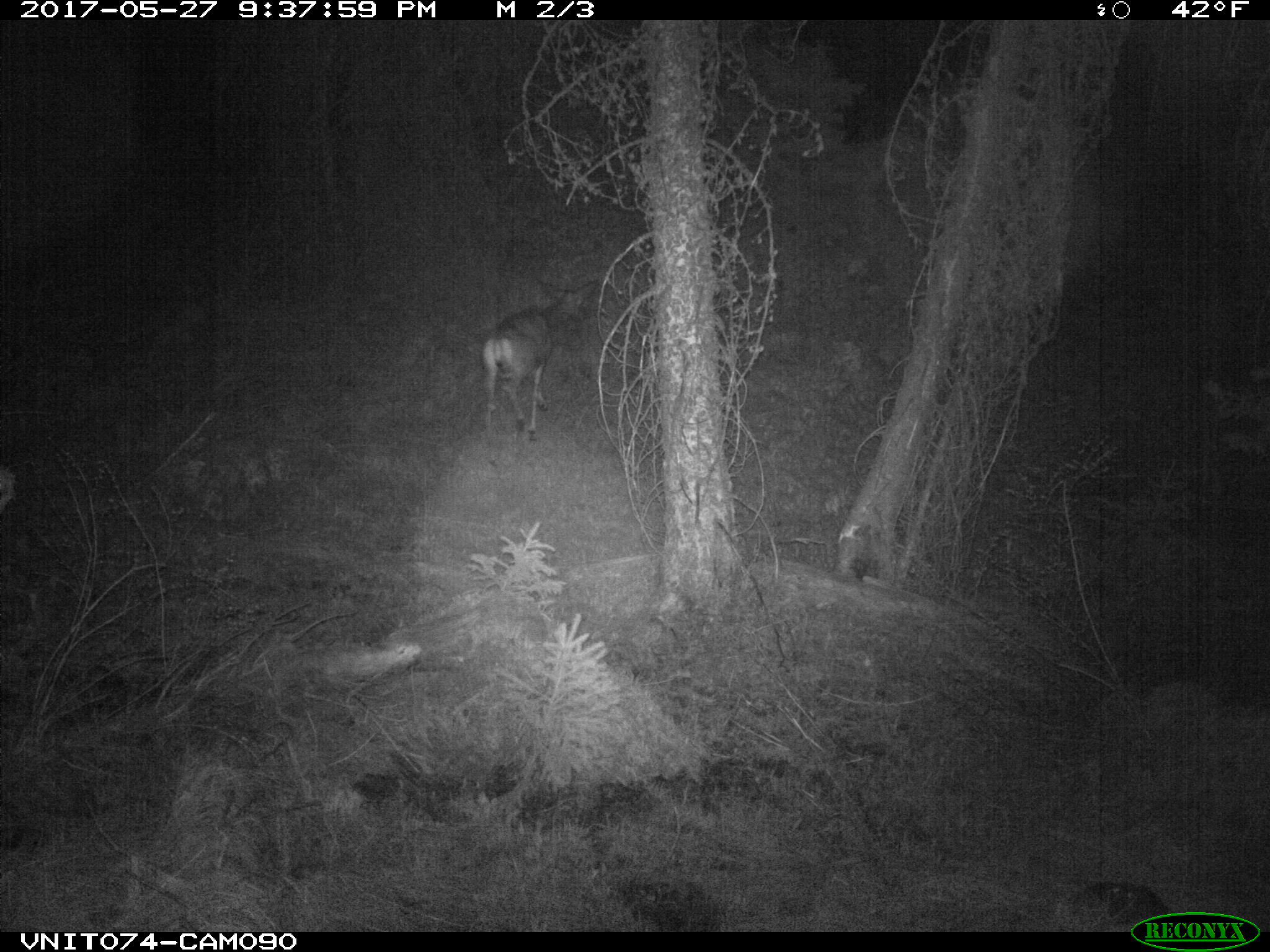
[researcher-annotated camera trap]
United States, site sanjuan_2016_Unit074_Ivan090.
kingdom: Animalia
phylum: Chordata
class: Mammalia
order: Artiodactyla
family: Cervidae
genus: Odocoileus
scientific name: Odocoileus hemionus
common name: mule deer